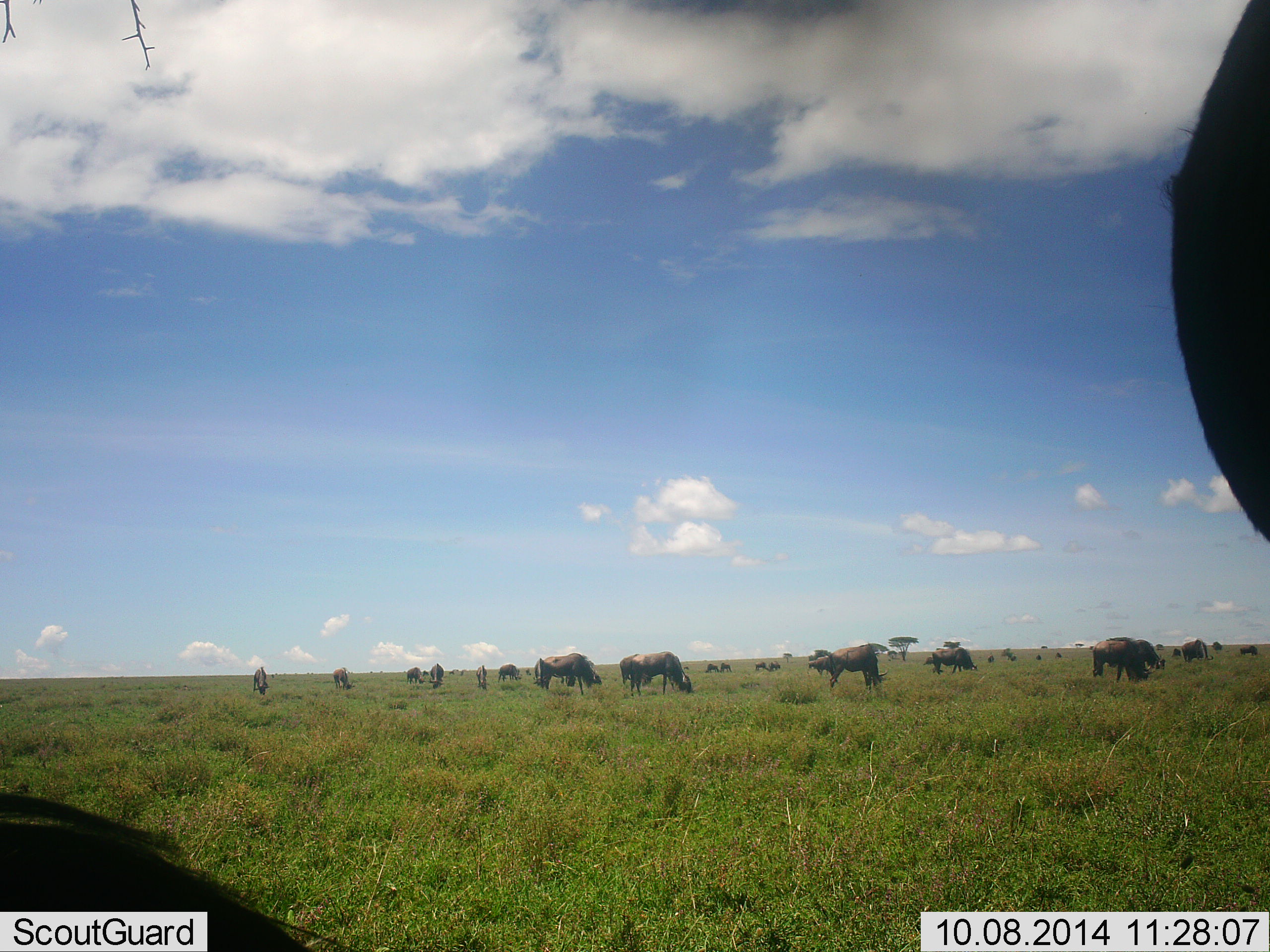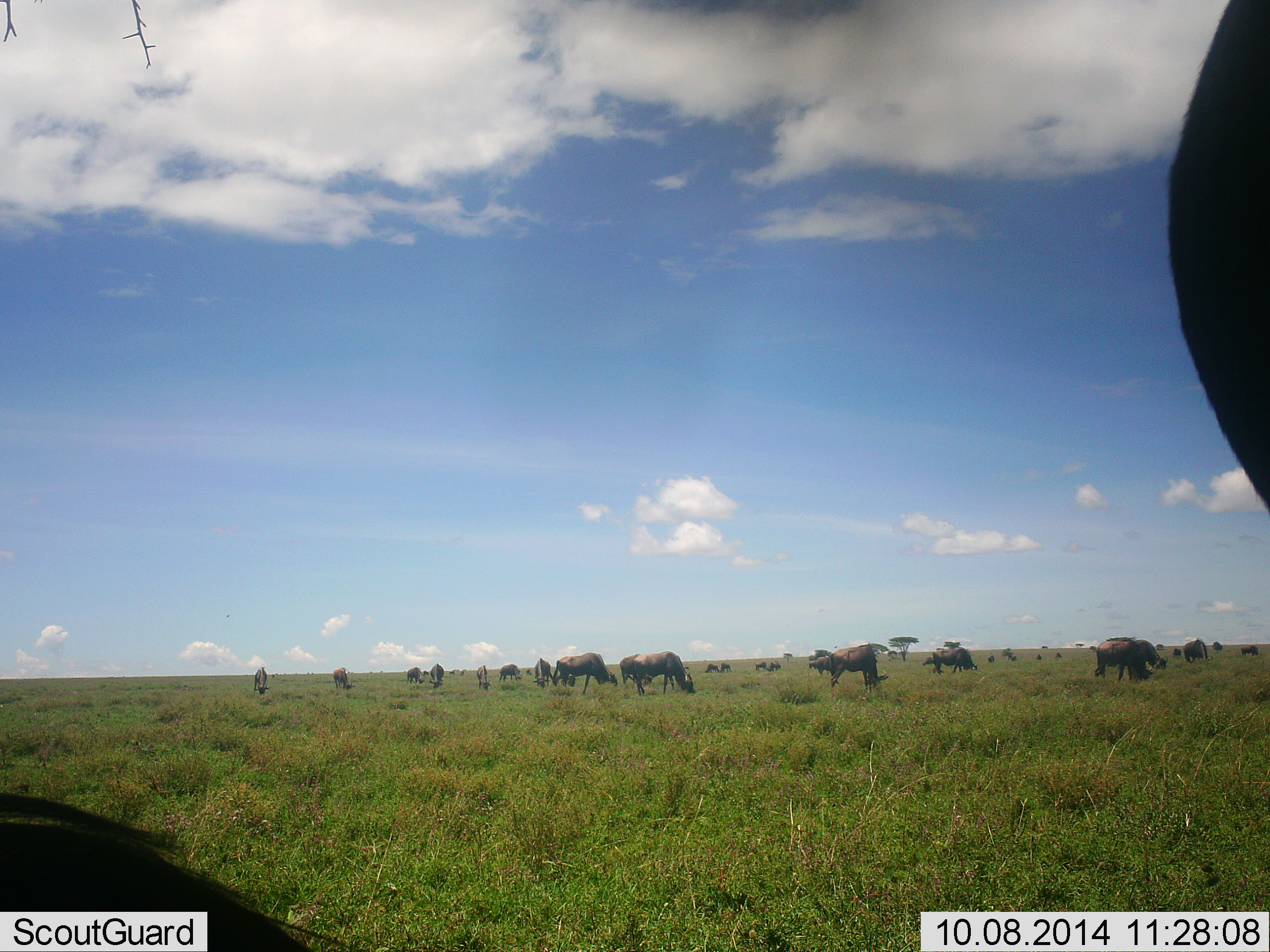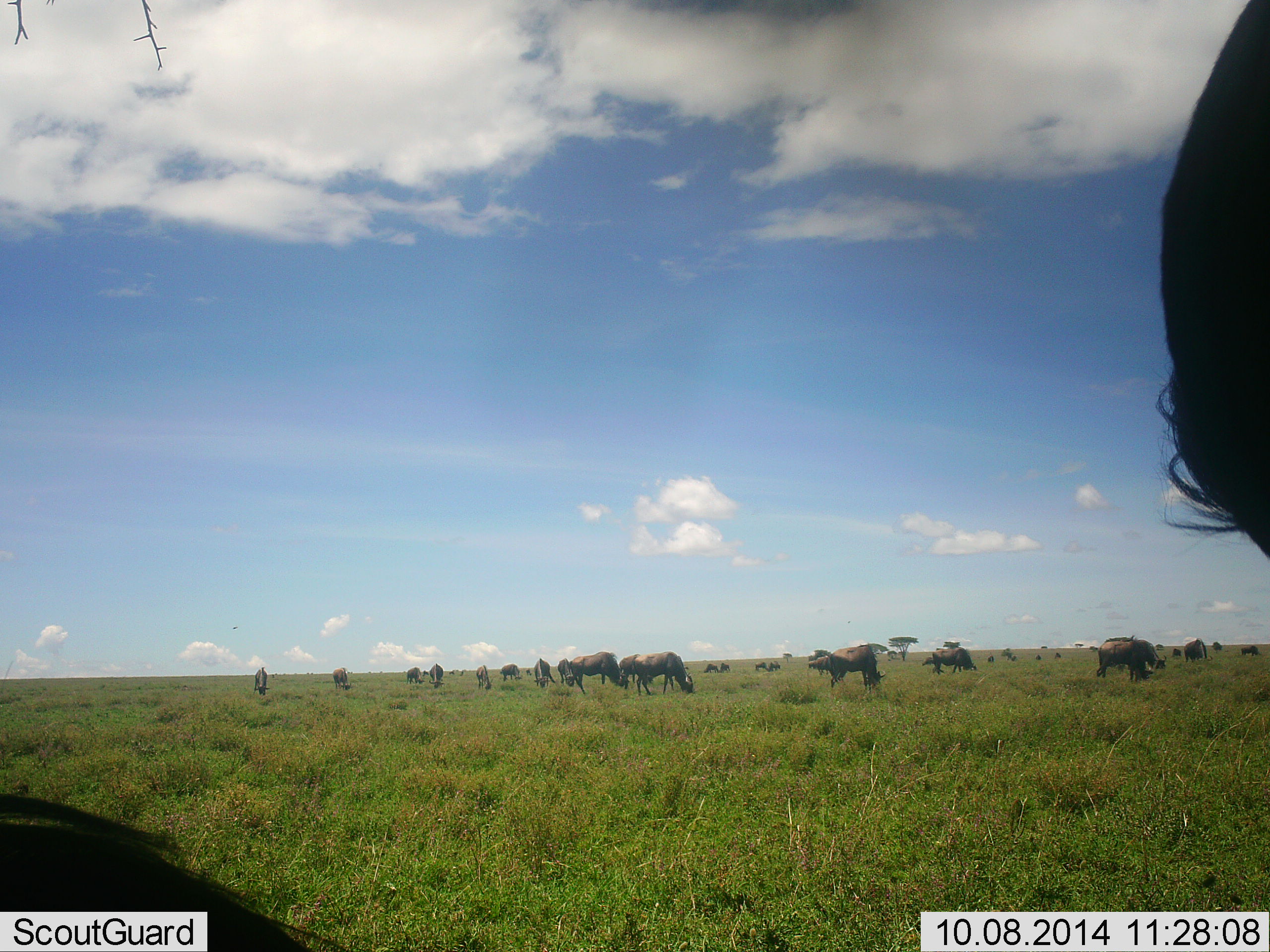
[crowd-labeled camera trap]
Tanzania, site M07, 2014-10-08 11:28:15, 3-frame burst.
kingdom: Animalia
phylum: Chordata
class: Mammalia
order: Artiodactyla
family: Bovidae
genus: Connochaetes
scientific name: Connochaetes taurinus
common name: blue wildebeest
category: wildebeest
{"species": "wildebeest (blue wildebeest) (Connochaetes taurinus)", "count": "11-50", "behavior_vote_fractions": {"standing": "30%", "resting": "20%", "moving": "20%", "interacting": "10%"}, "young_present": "0%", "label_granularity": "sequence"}